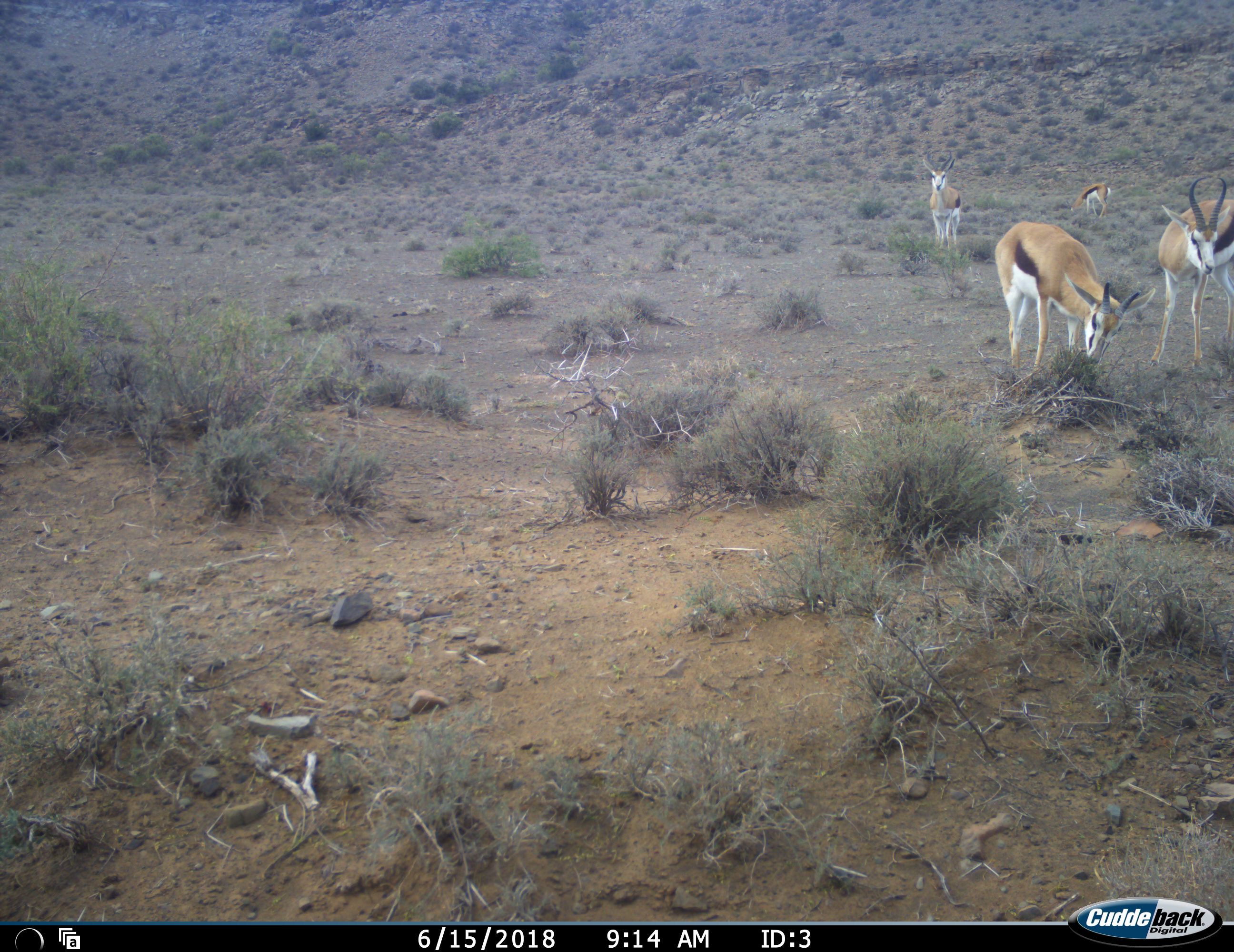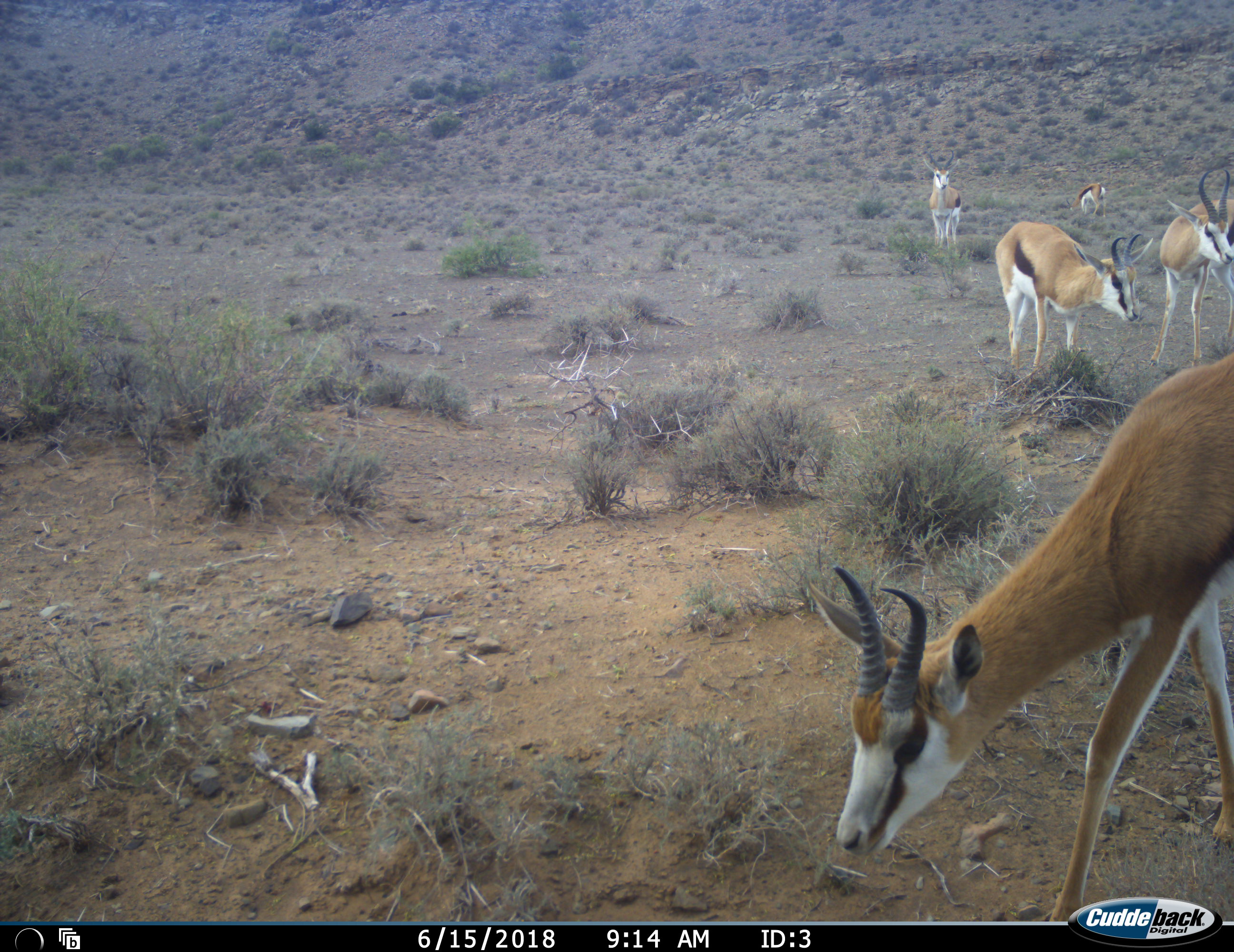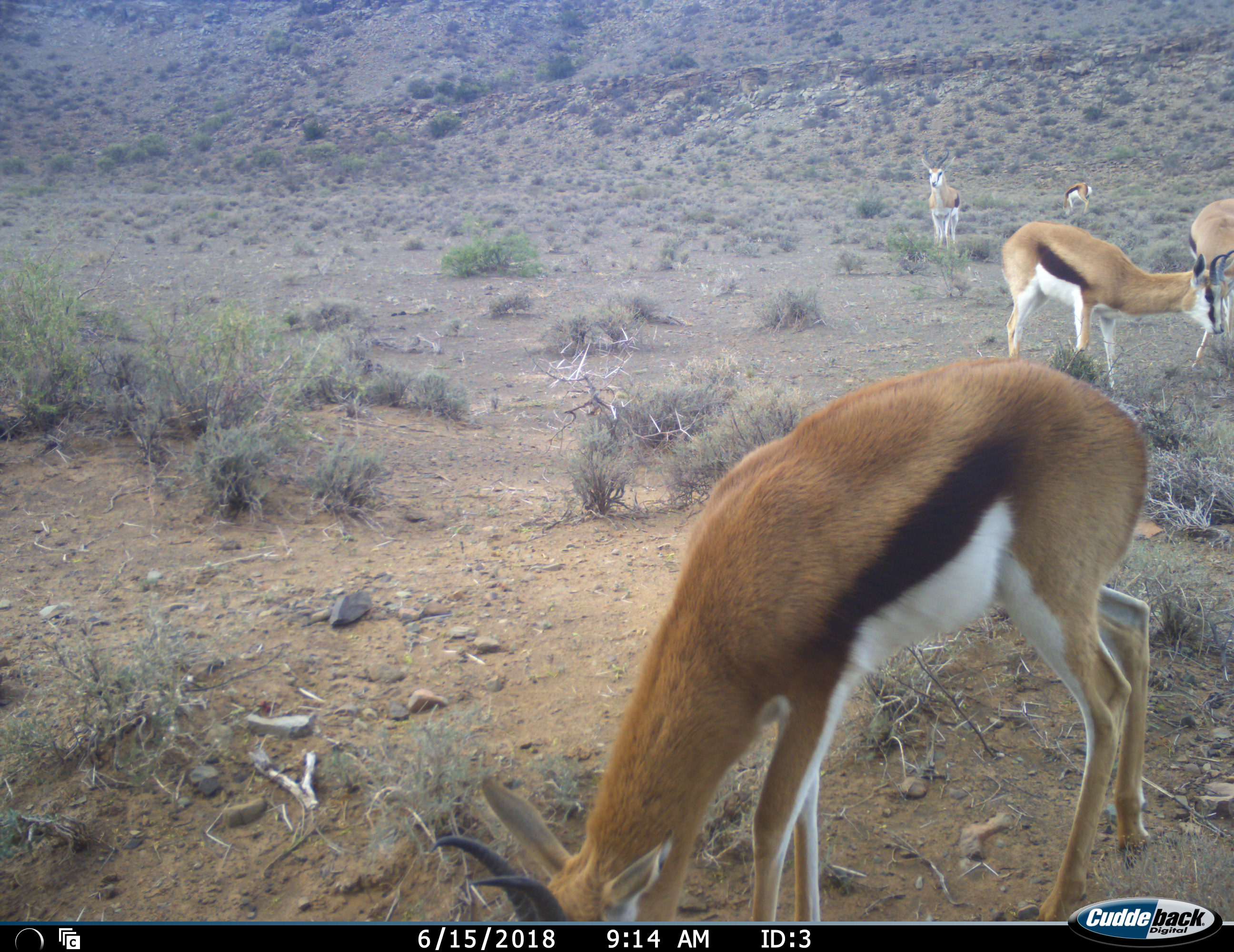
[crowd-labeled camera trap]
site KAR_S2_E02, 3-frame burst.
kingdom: Animalia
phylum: Chordata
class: Mammalia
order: Artiodactyla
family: Bovidae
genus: Antidorcas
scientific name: Antidorcas marsupialis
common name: springbok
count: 5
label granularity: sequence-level